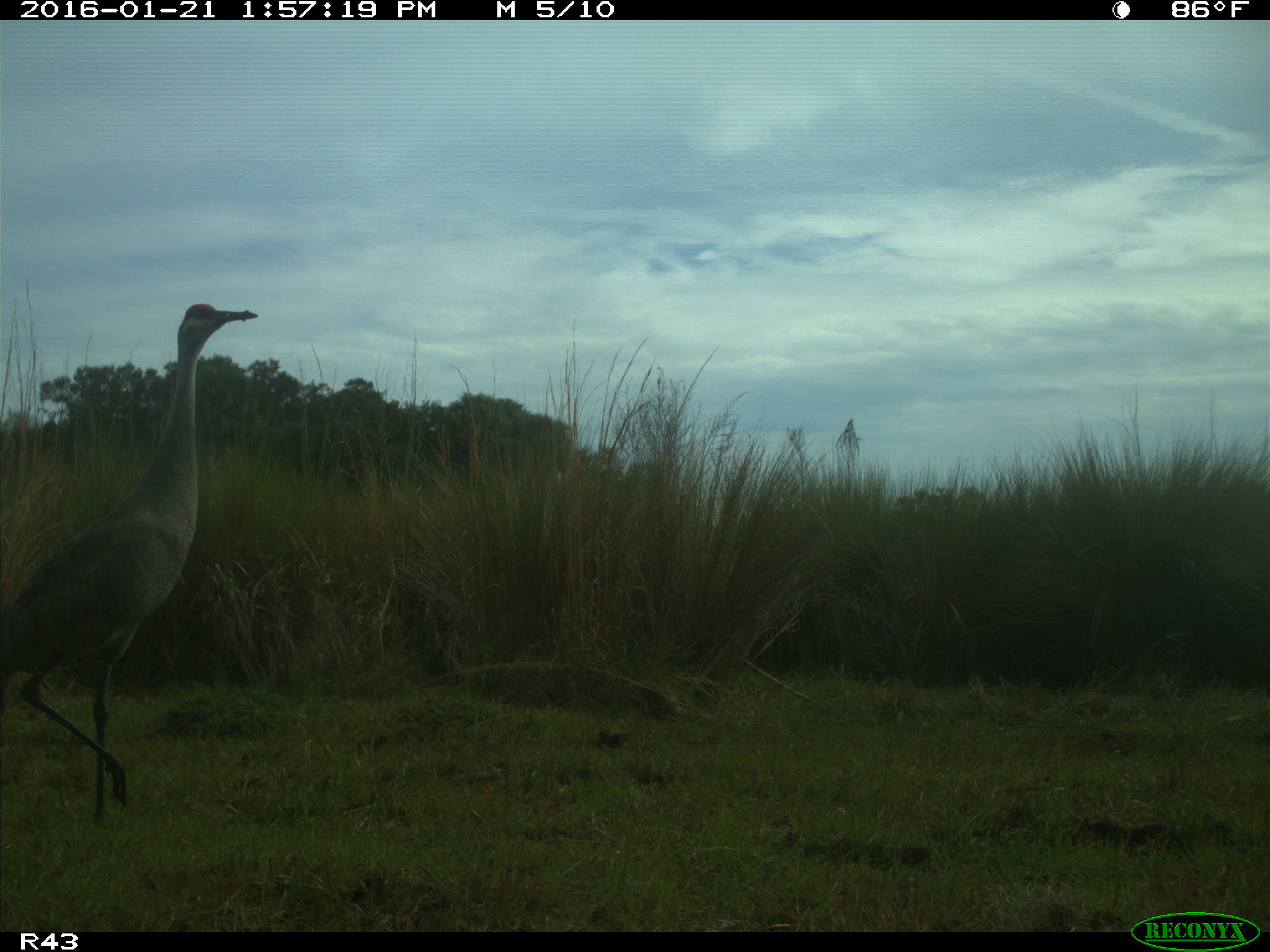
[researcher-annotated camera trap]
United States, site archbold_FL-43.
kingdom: Animalia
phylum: Chordata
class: Aves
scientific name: Aves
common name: birds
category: unidentified bird